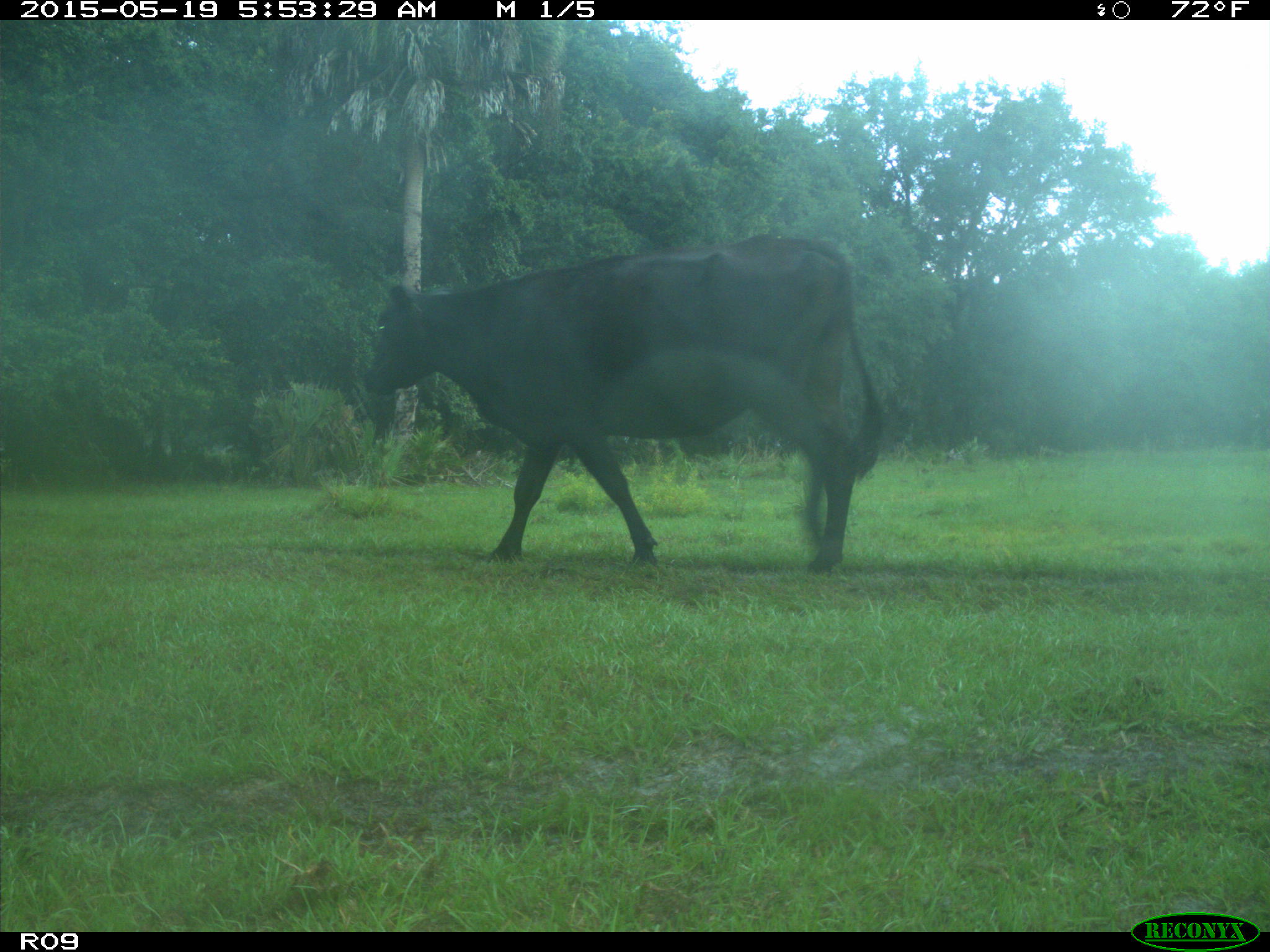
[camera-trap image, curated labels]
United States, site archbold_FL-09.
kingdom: Animalia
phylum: Chordata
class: Mammalia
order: Artiodactyla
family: Bovidae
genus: Bos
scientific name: Bos taurus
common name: domestic cow